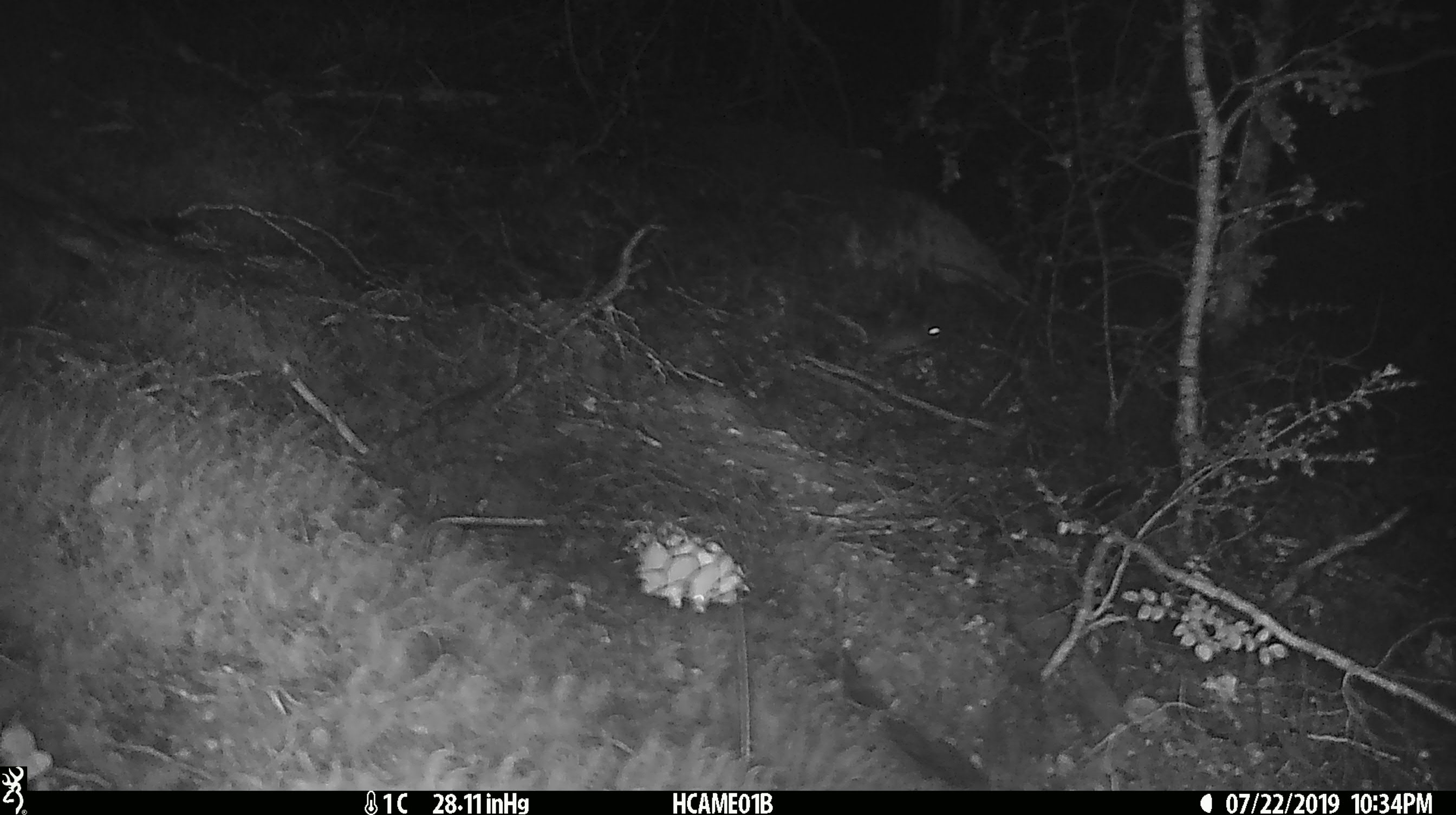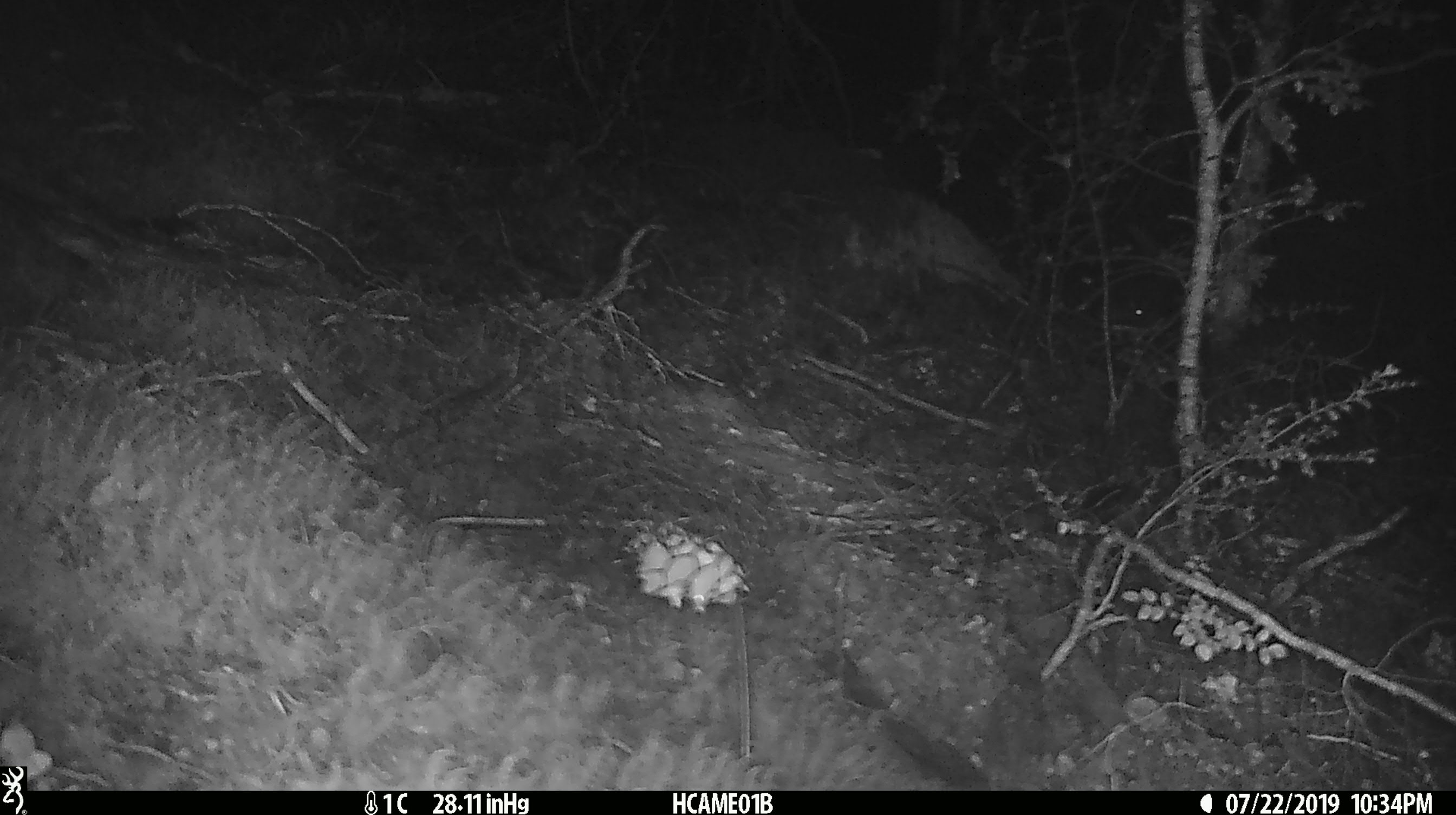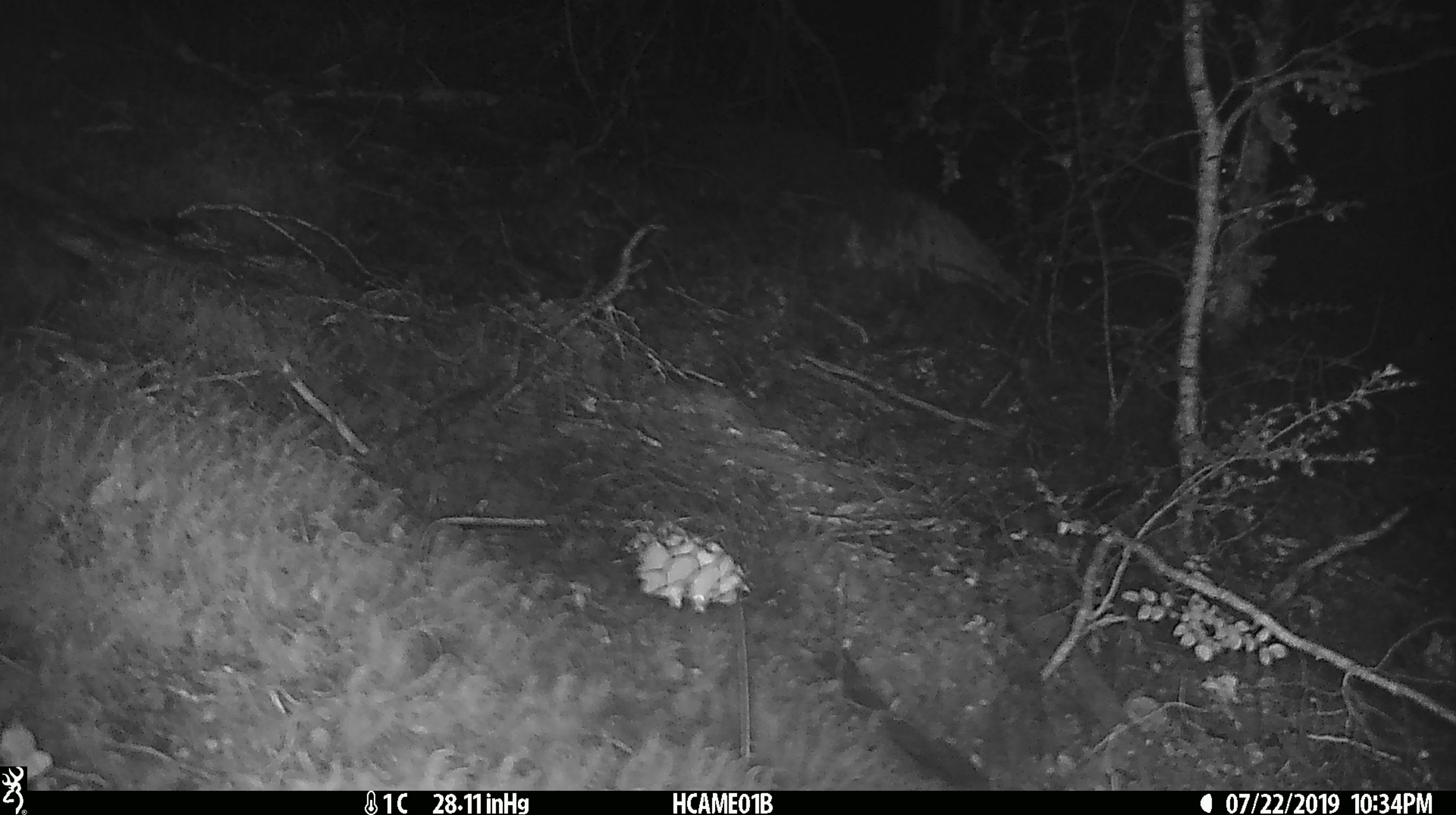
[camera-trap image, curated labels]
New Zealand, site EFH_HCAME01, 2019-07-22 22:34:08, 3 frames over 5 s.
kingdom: Animalia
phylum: Chordata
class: Mammalia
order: Rodentia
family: Muridae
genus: Mus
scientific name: Mus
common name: mouse